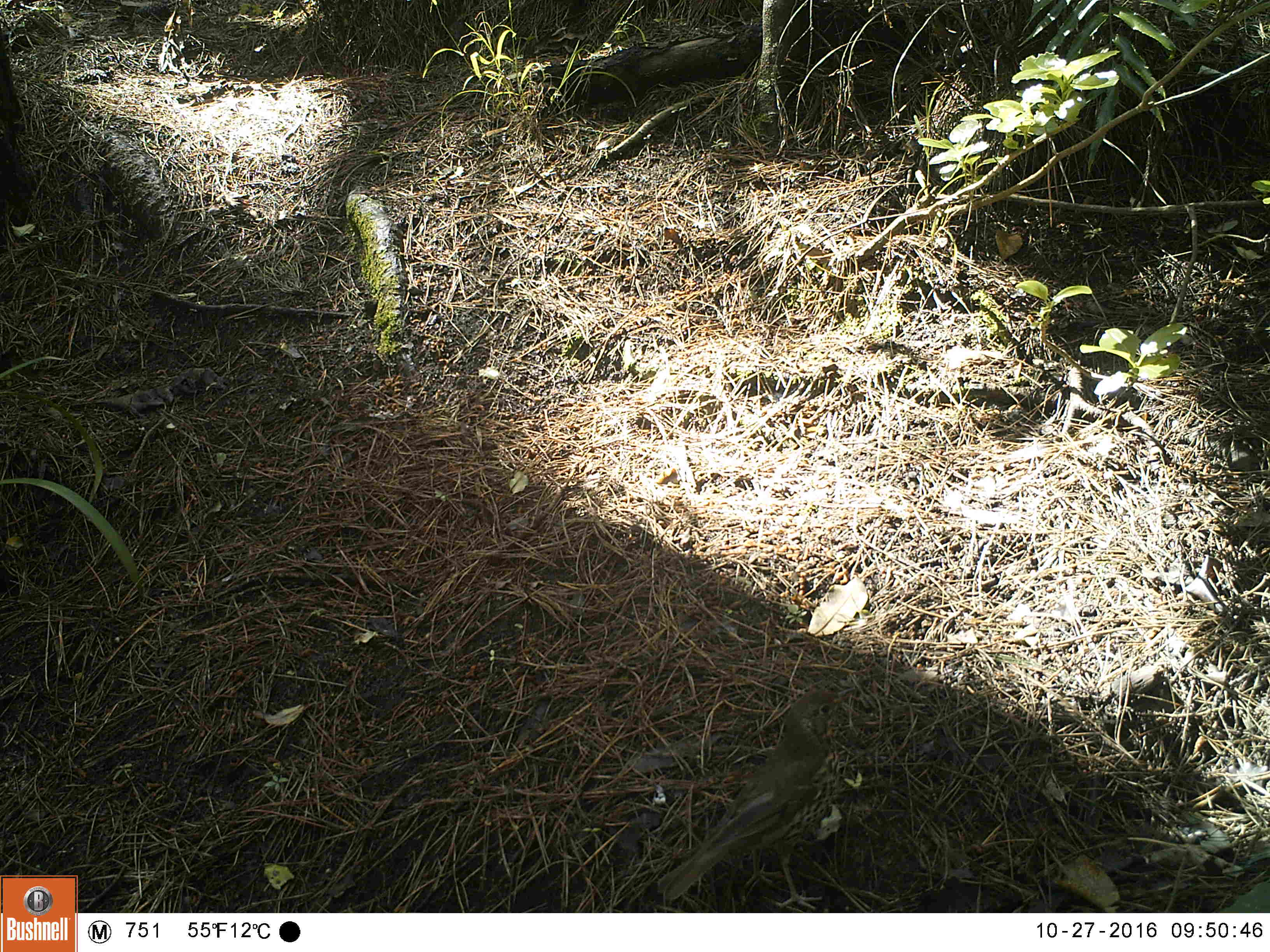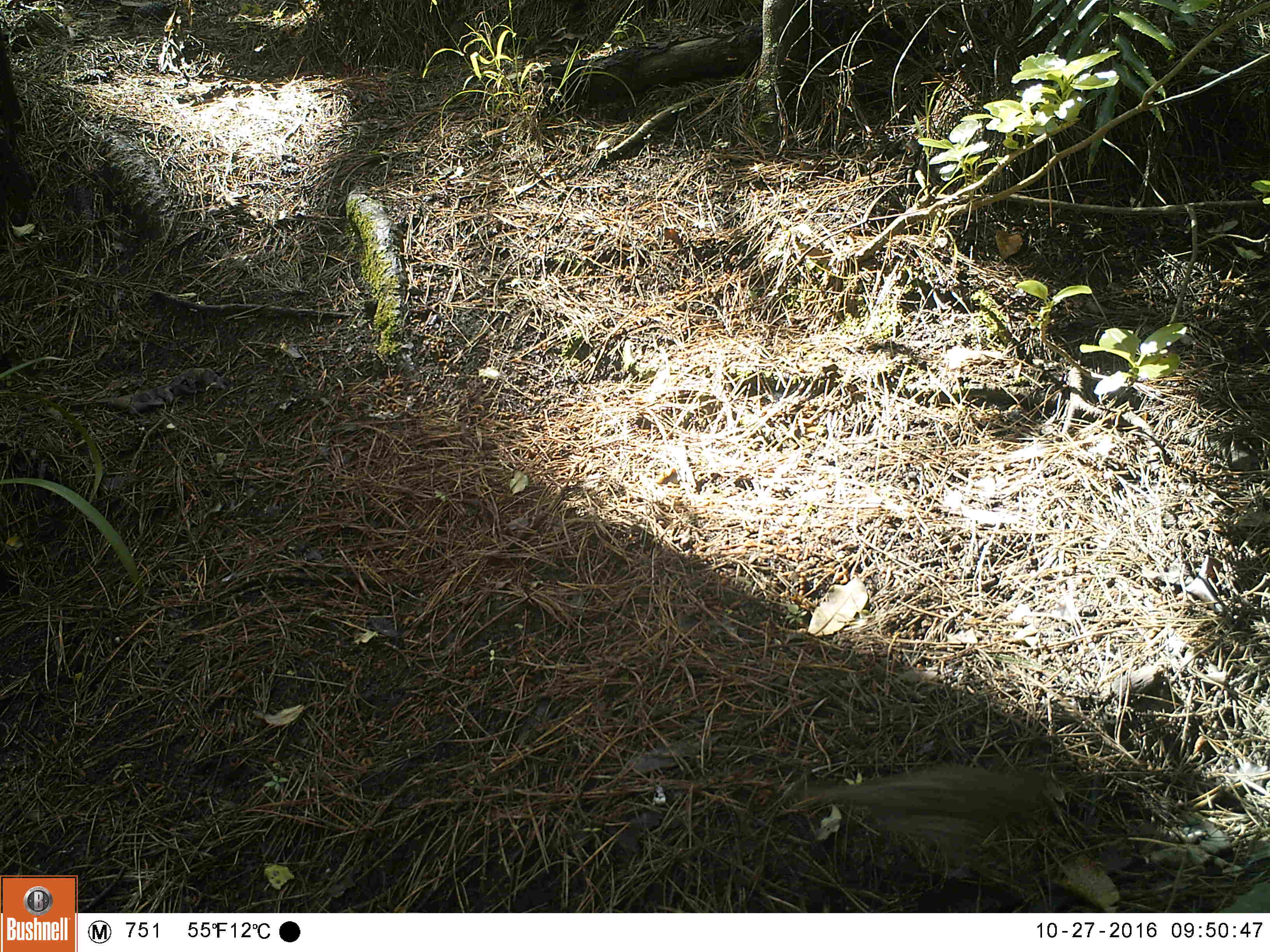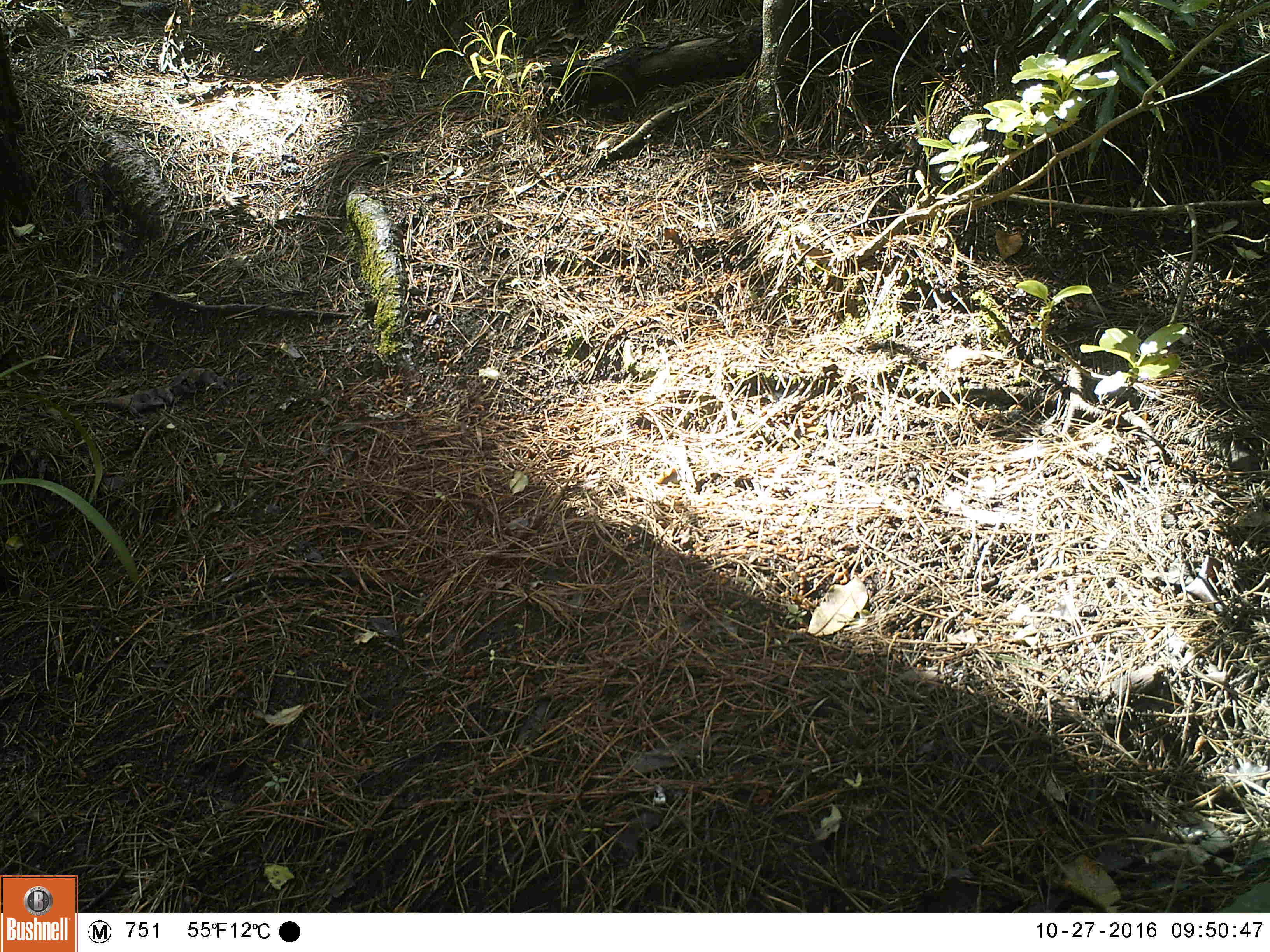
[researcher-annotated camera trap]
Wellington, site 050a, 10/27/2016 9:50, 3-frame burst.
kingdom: Animalia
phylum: Chordata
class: Aves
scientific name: Aves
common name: bird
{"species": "bird (Aves)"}